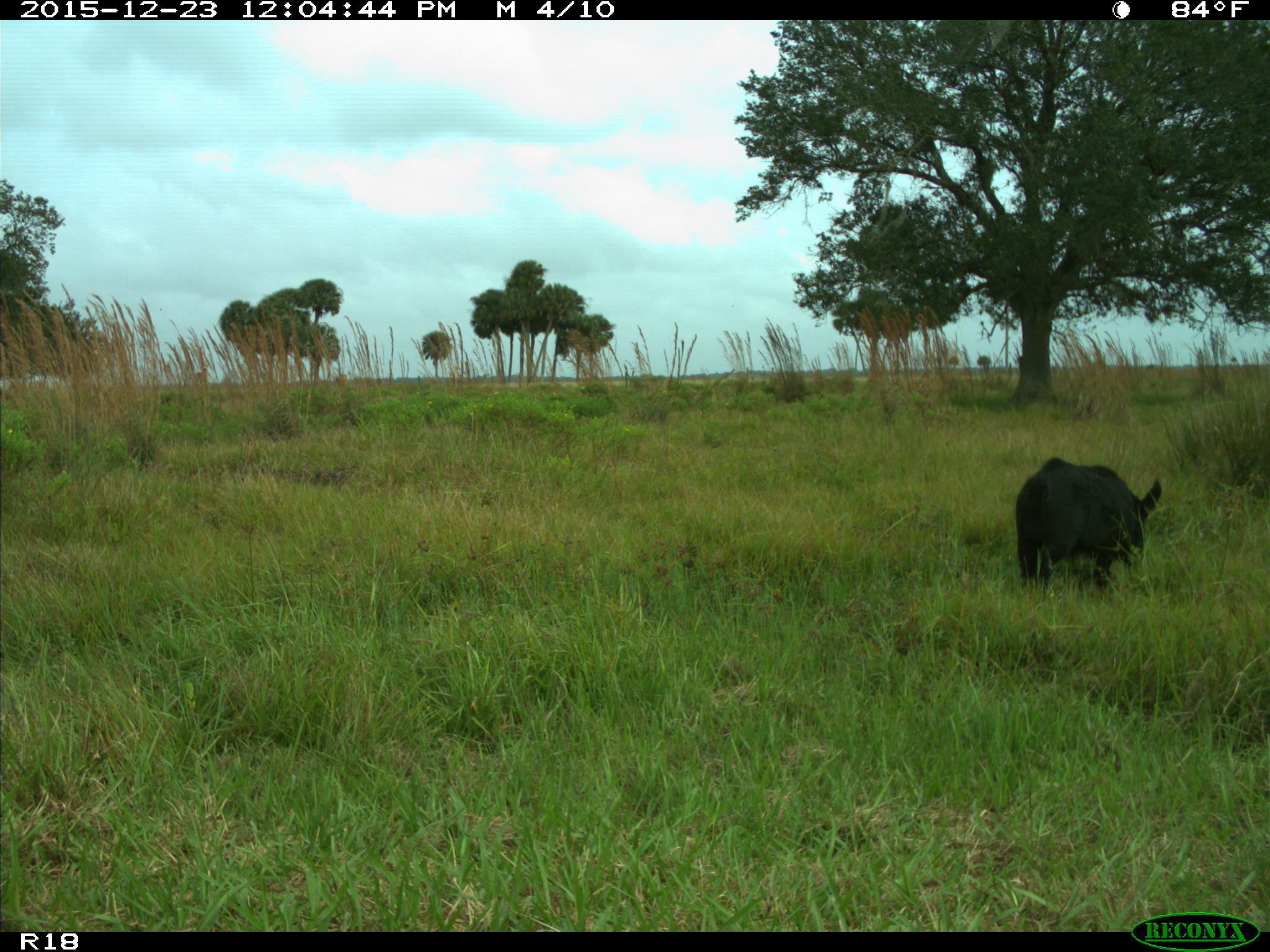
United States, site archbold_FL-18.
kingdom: Animalia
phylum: Chordata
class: Mammalia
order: Artiodactyla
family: Suidae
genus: Sus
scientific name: Sus scrofa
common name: wild boar